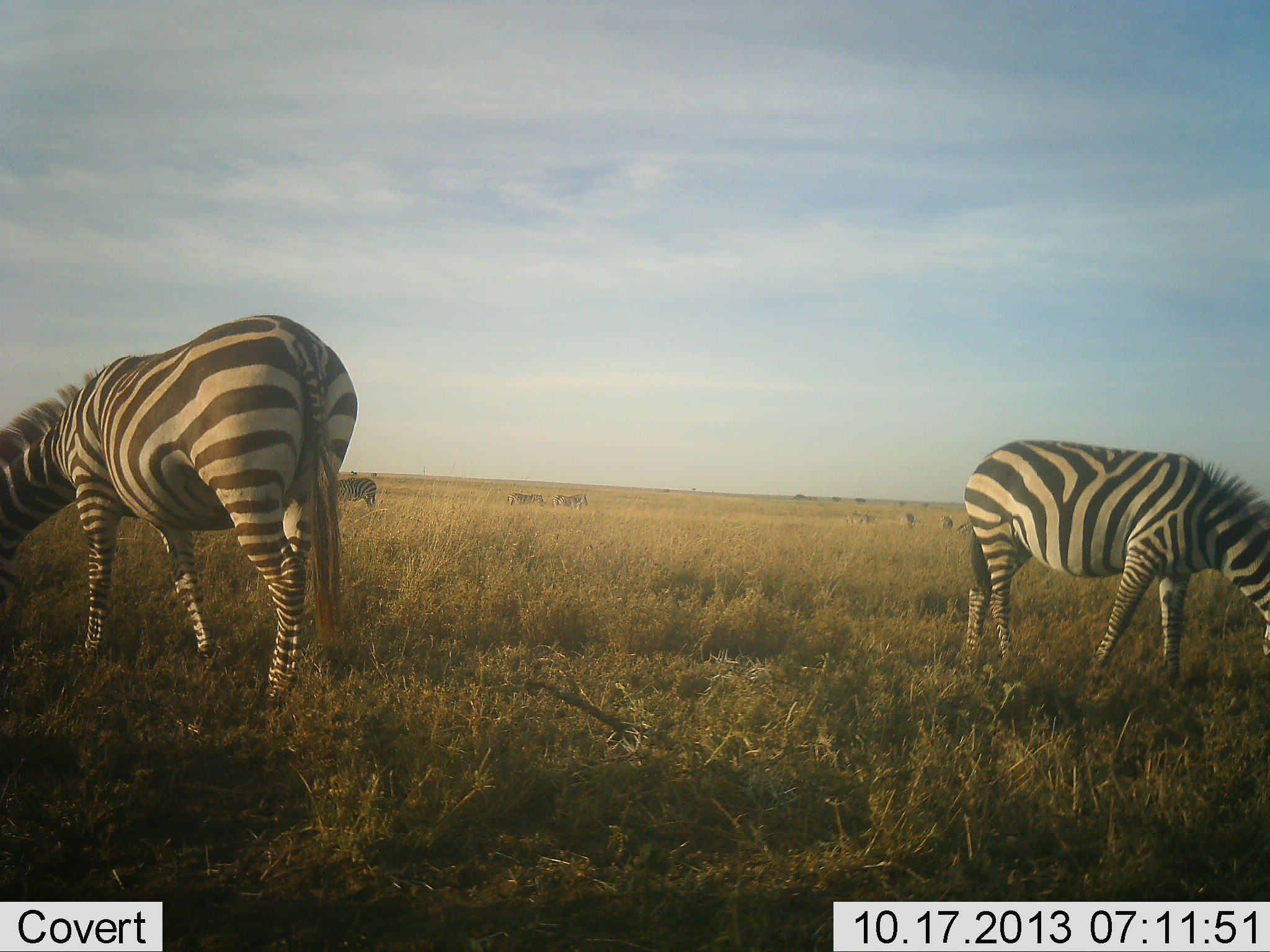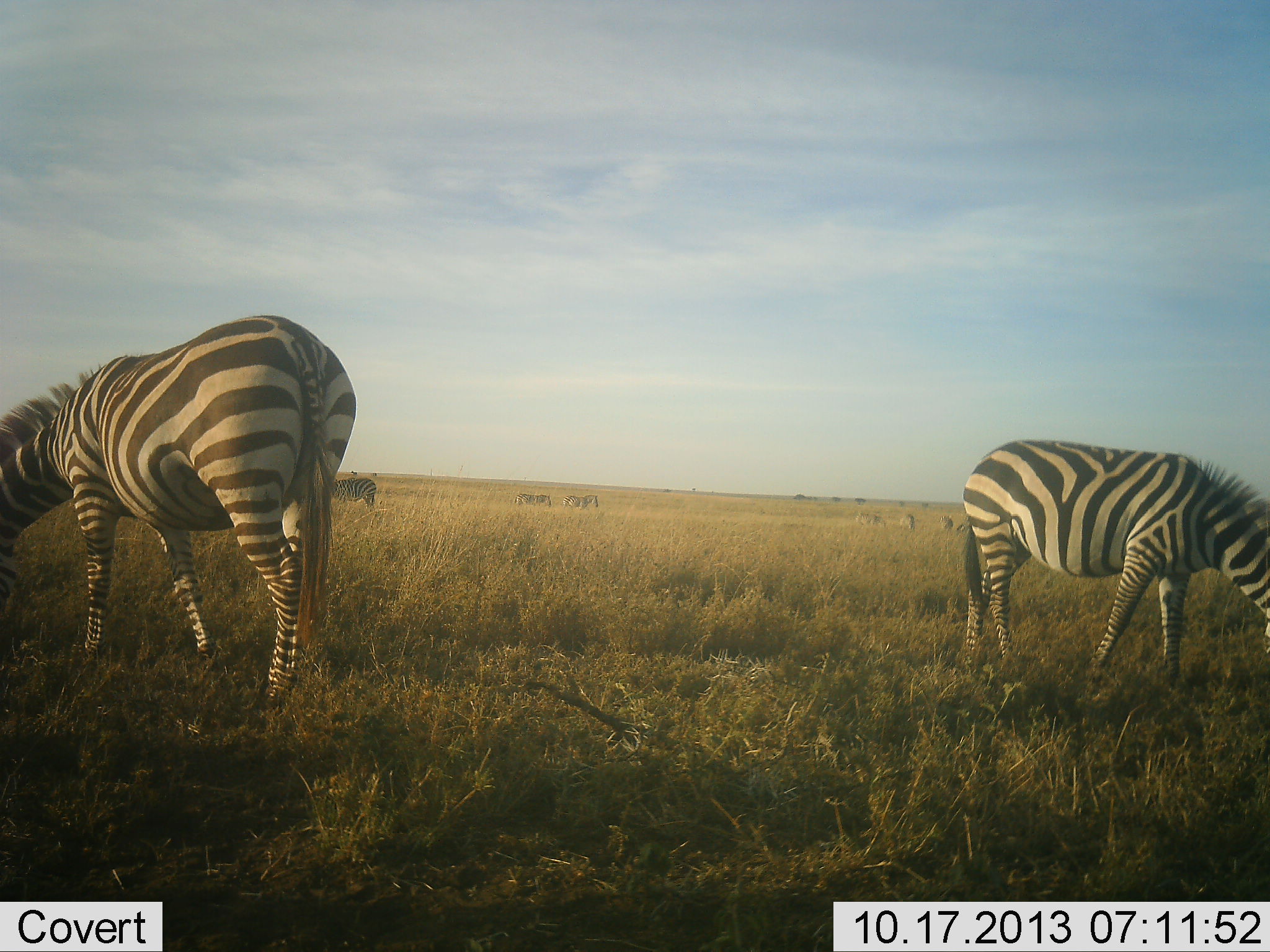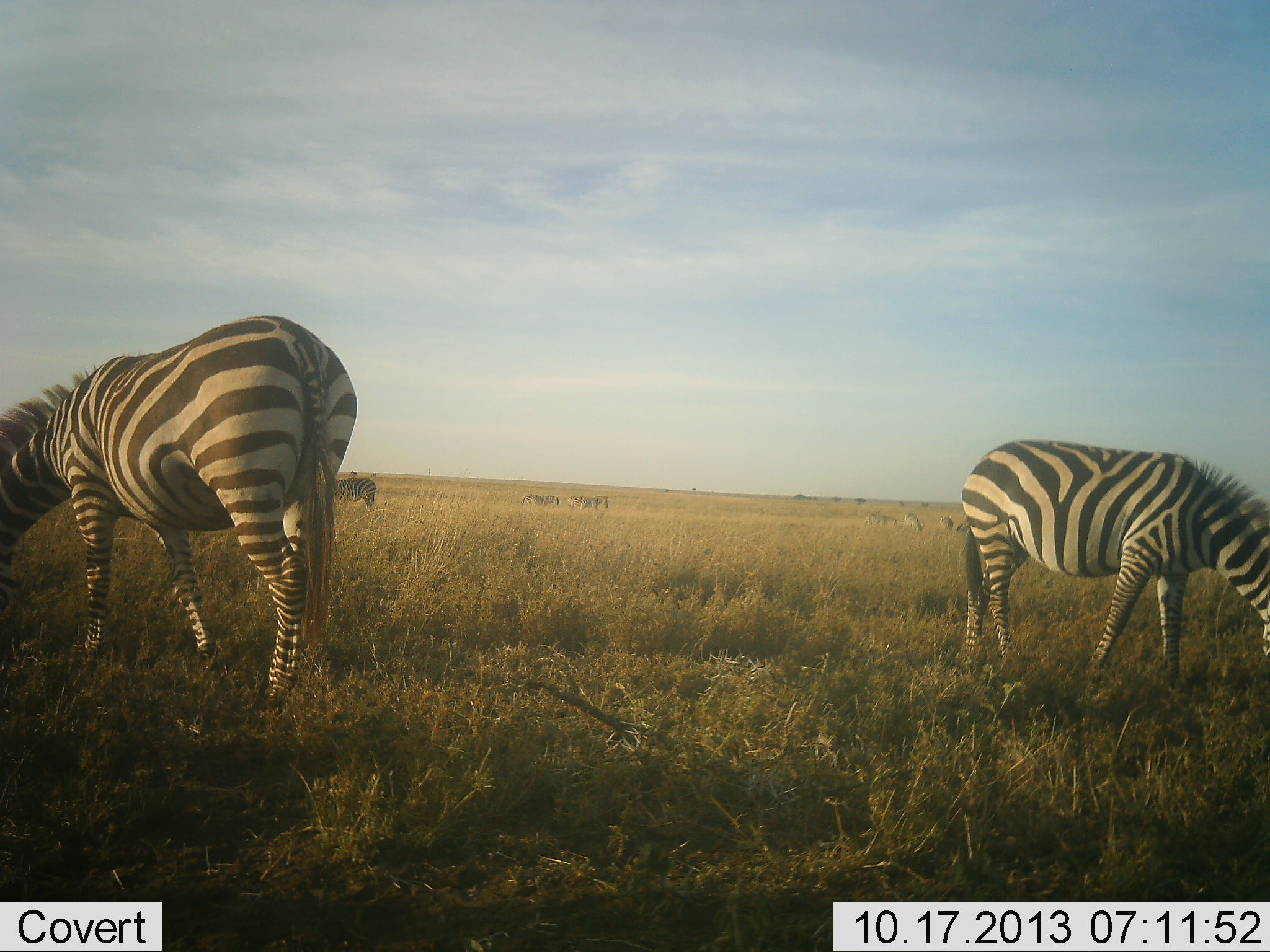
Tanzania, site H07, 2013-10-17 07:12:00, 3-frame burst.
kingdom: Animalia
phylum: Chordata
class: Mammalia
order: Perissodactyla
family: Equidae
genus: Equus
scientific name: Equus quagga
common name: plains zebra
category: zebra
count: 3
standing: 36%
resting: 0%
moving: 36%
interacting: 0%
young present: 0%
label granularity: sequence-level